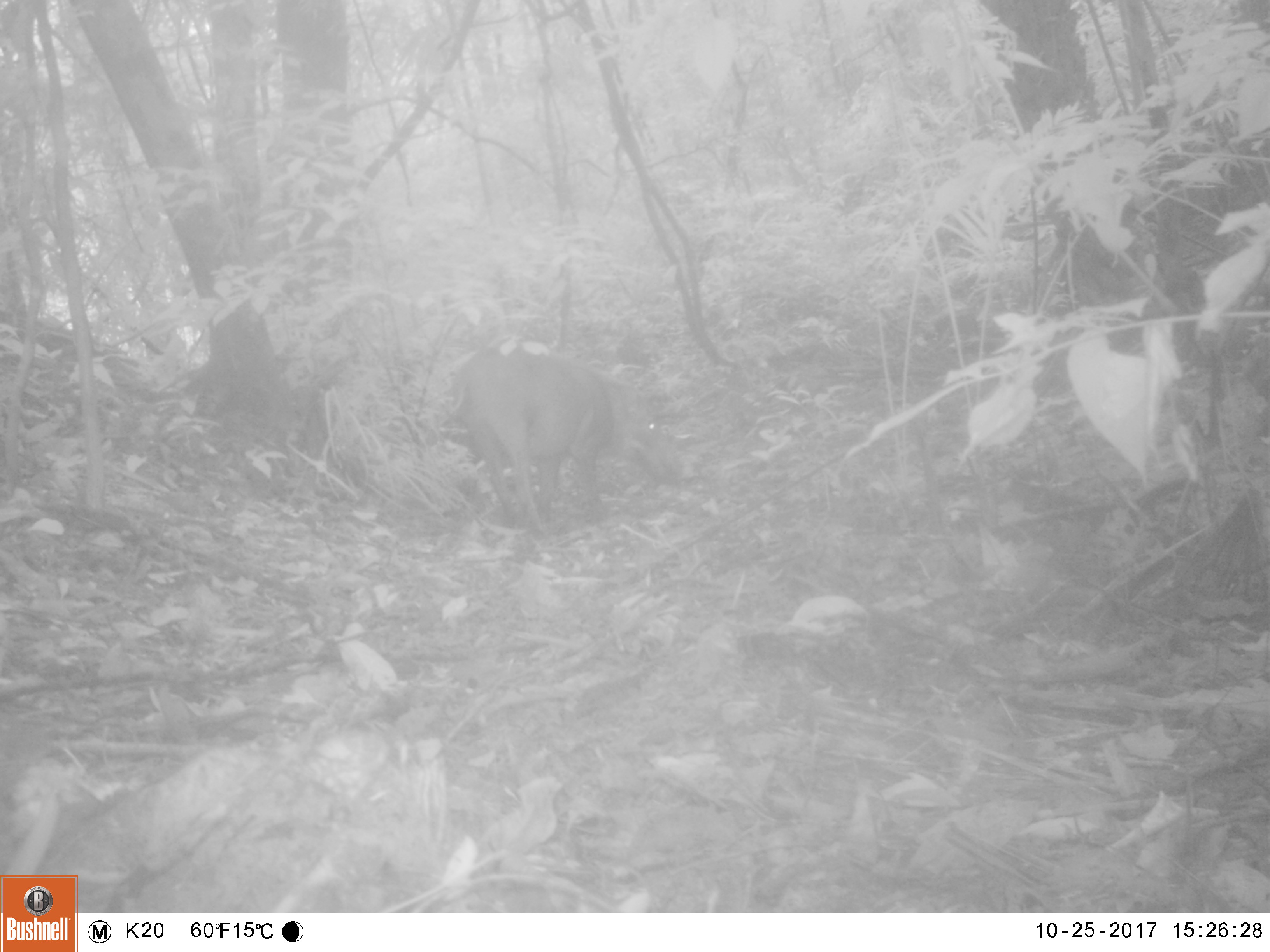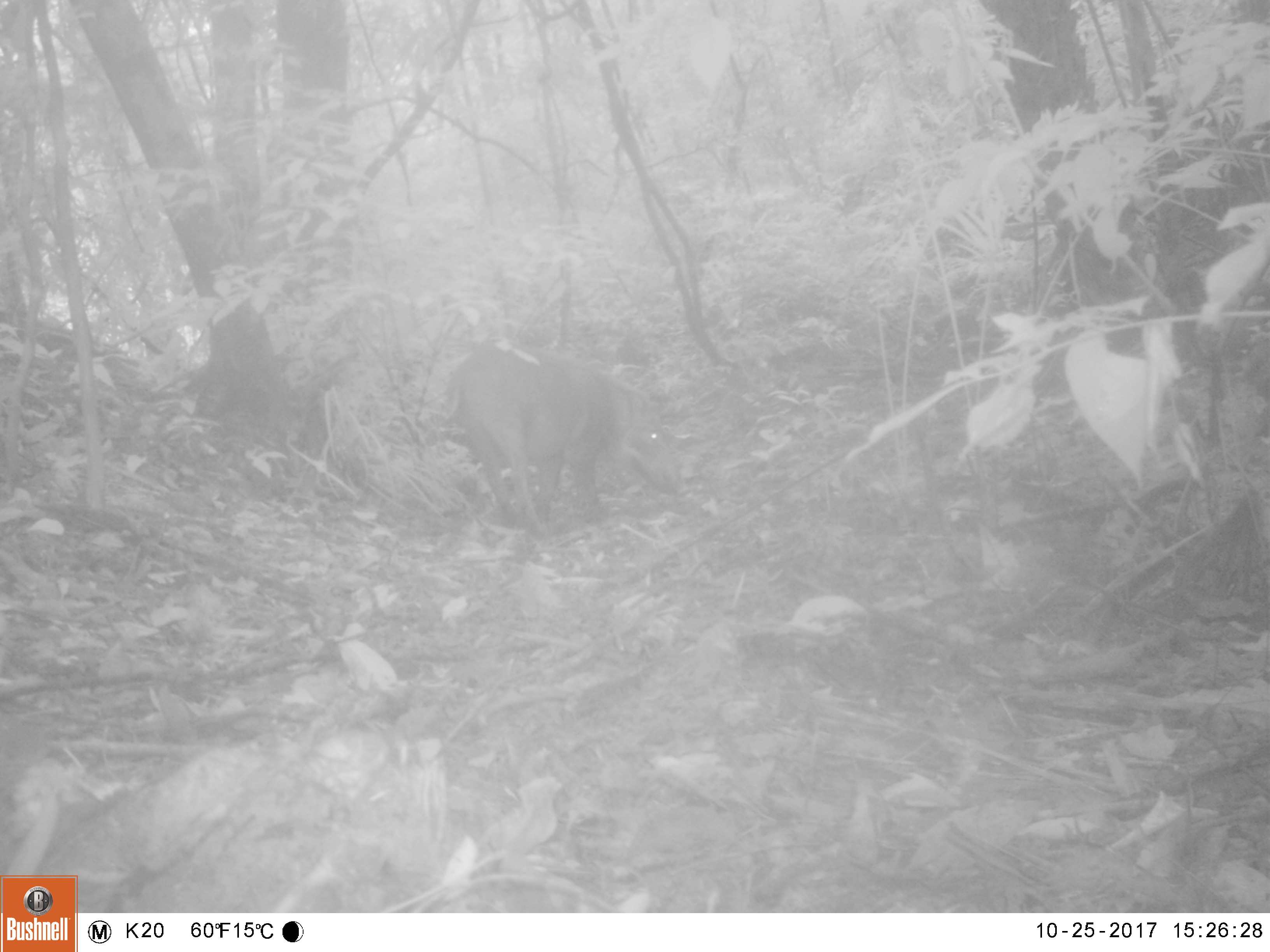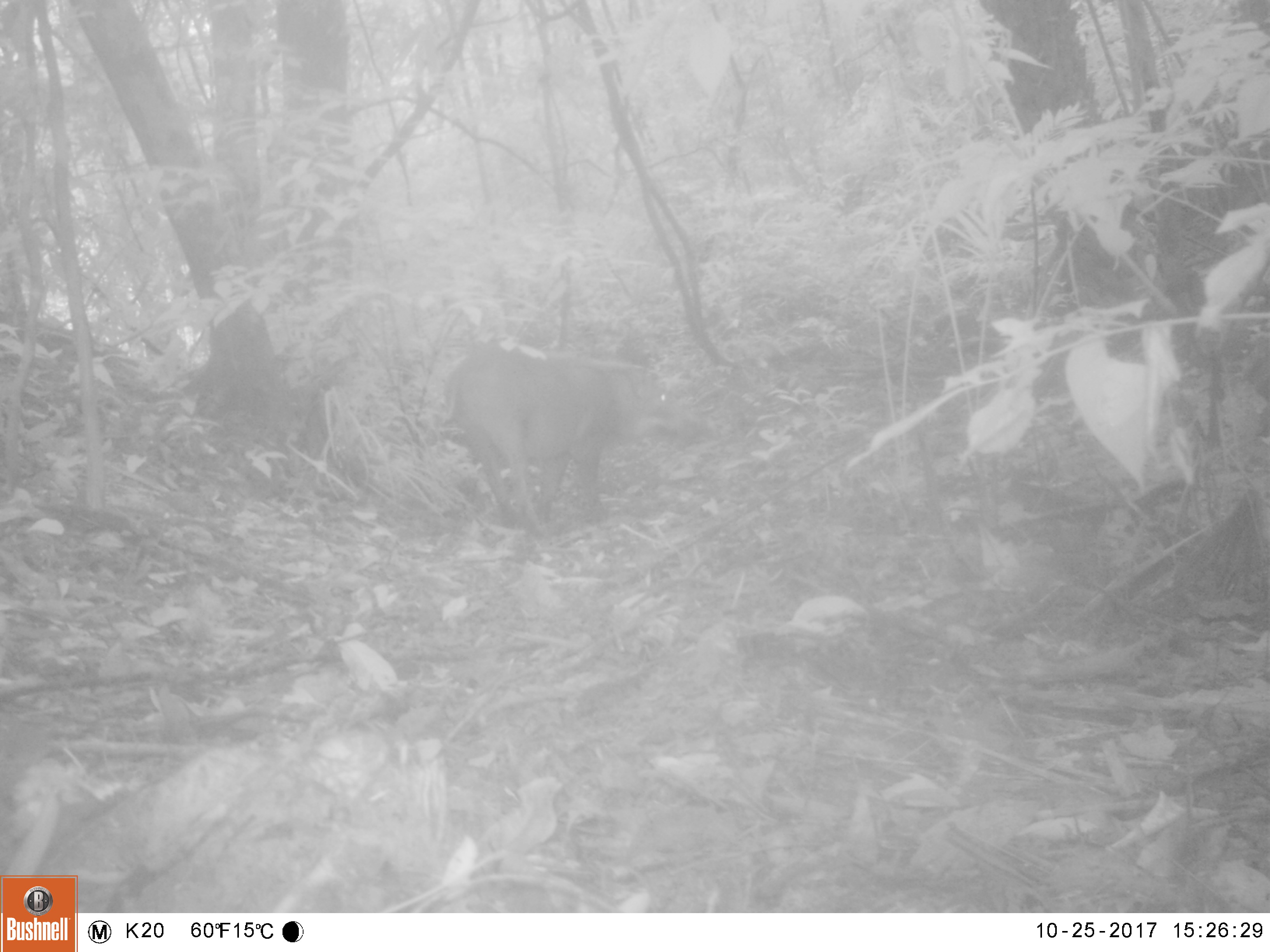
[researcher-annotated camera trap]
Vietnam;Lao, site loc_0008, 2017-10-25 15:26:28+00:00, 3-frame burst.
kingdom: Animalia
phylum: Chordata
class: Mammalia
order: Artiodactyla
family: Suidae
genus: Sus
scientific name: Sus scrofa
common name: eurasian wild pig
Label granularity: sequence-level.